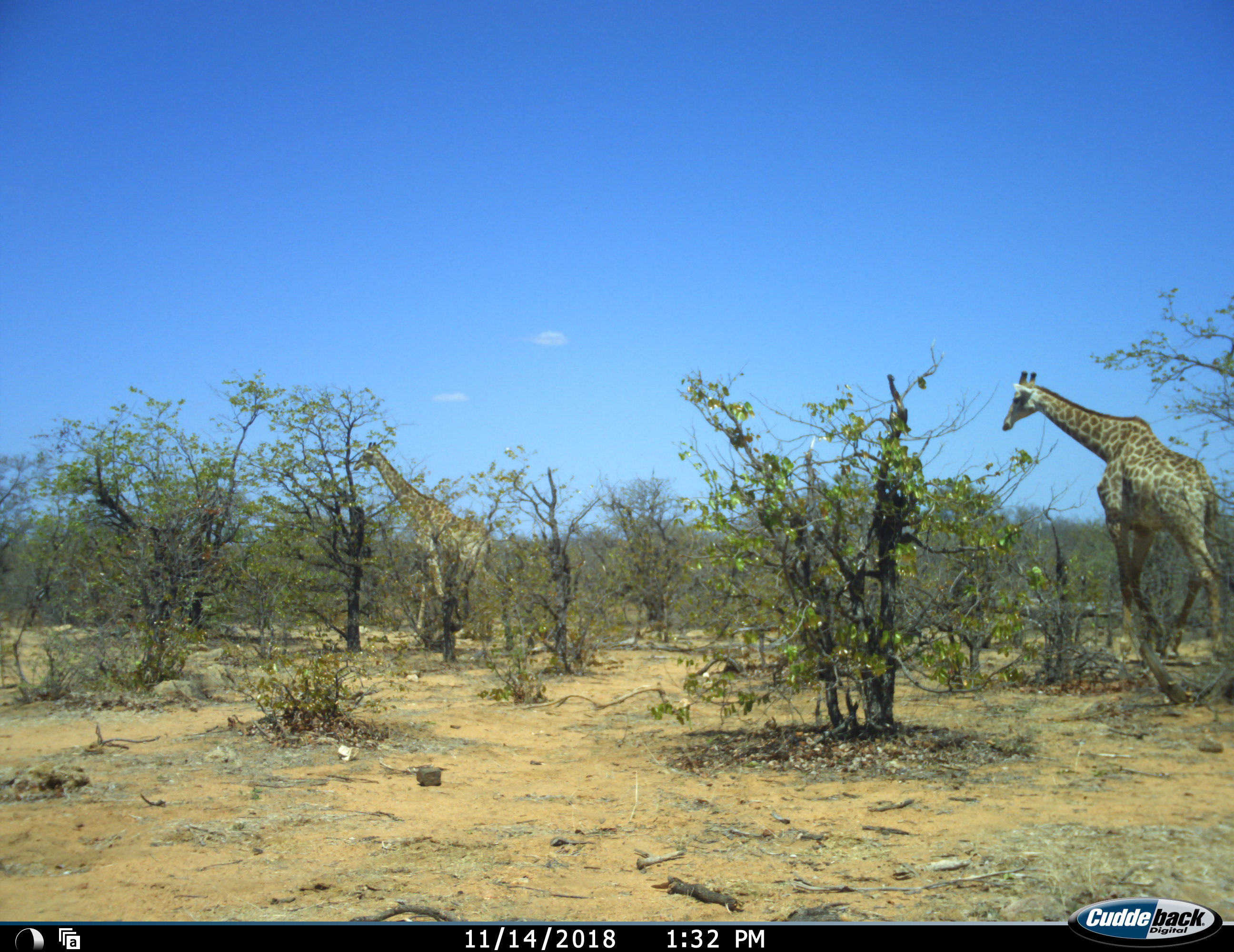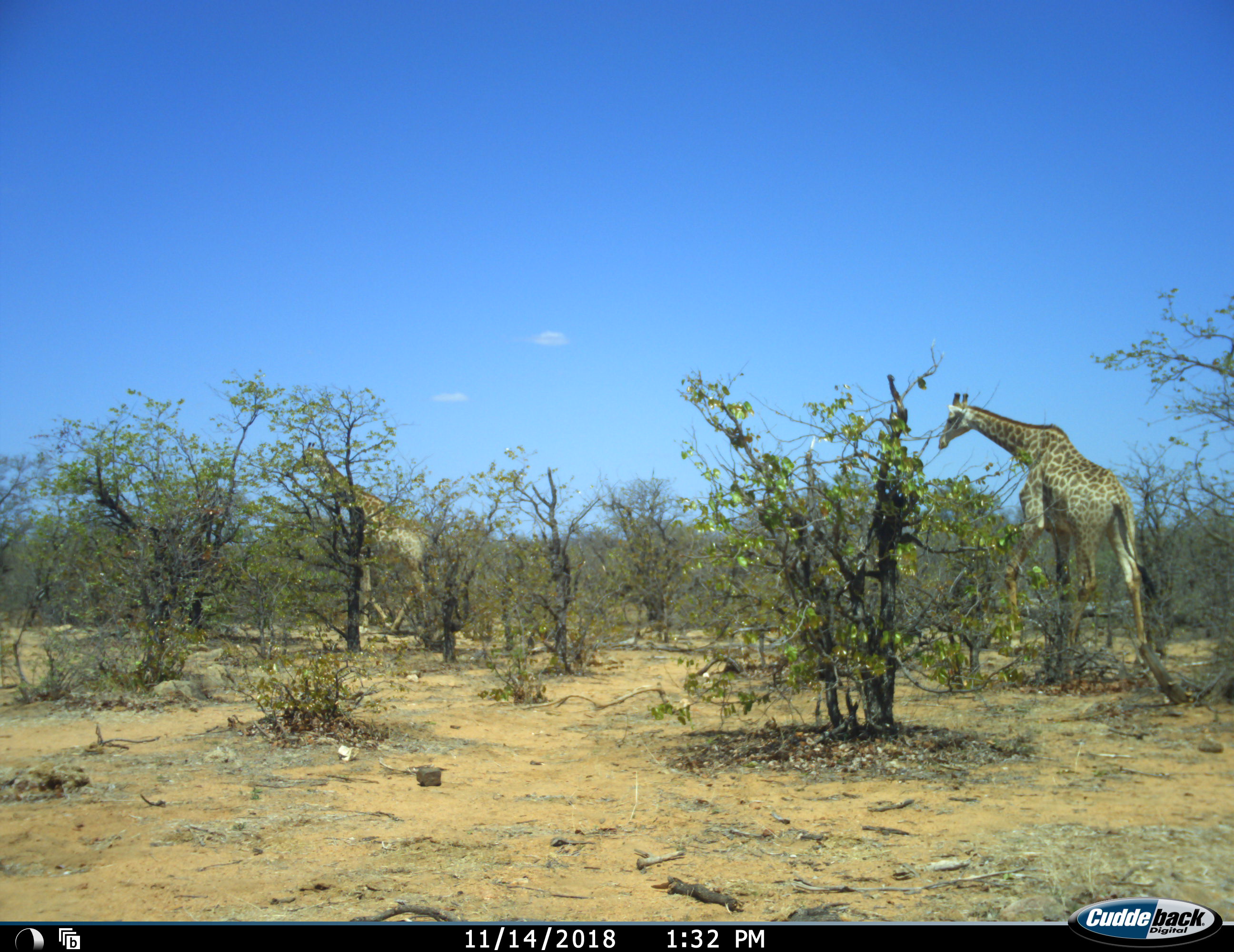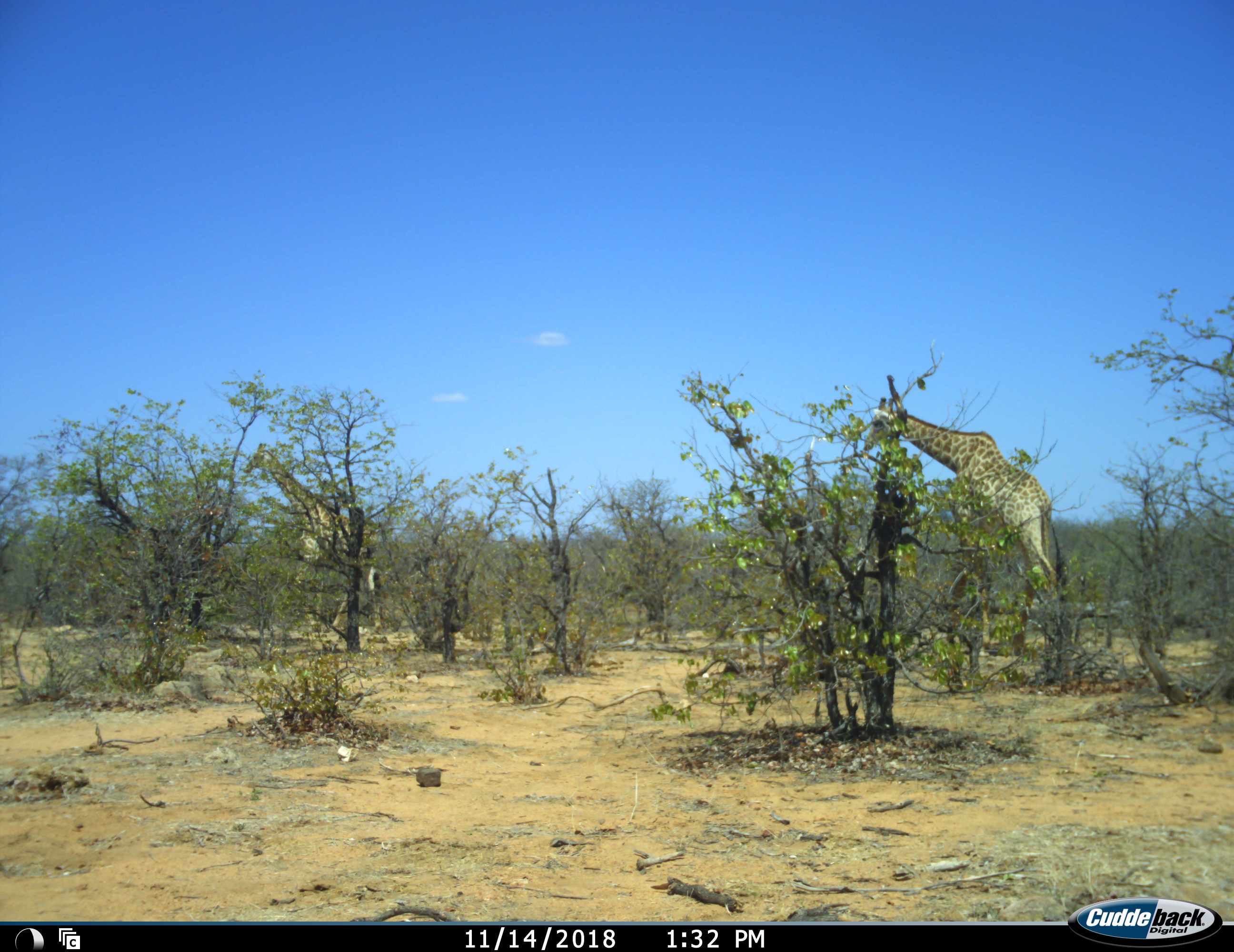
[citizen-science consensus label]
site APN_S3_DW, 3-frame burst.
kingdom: Animalia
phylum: Chordata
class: Mammalia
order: Artiodactyla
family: Giraffidae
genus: Giraffa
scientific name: Giraffa camelopardalis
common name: giraffe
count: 2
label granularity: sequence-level